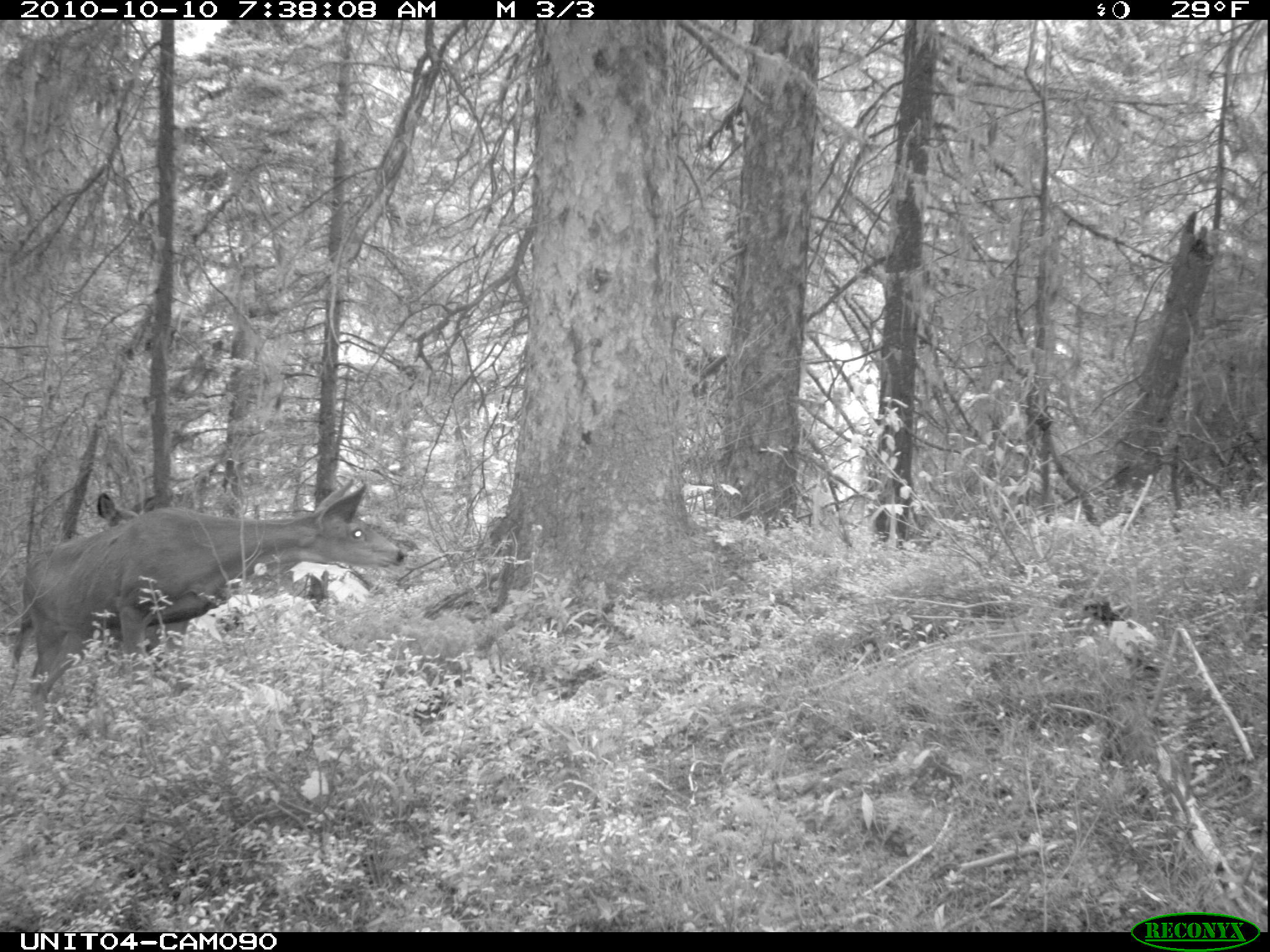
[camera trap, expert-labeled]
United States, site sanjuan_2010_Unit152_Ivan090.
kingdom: Animalia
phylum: Chordata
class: Mammalia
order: Artiodactyla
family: Cervidae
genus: Odocoileus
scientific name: Odocoileus hemionus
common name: mule deer